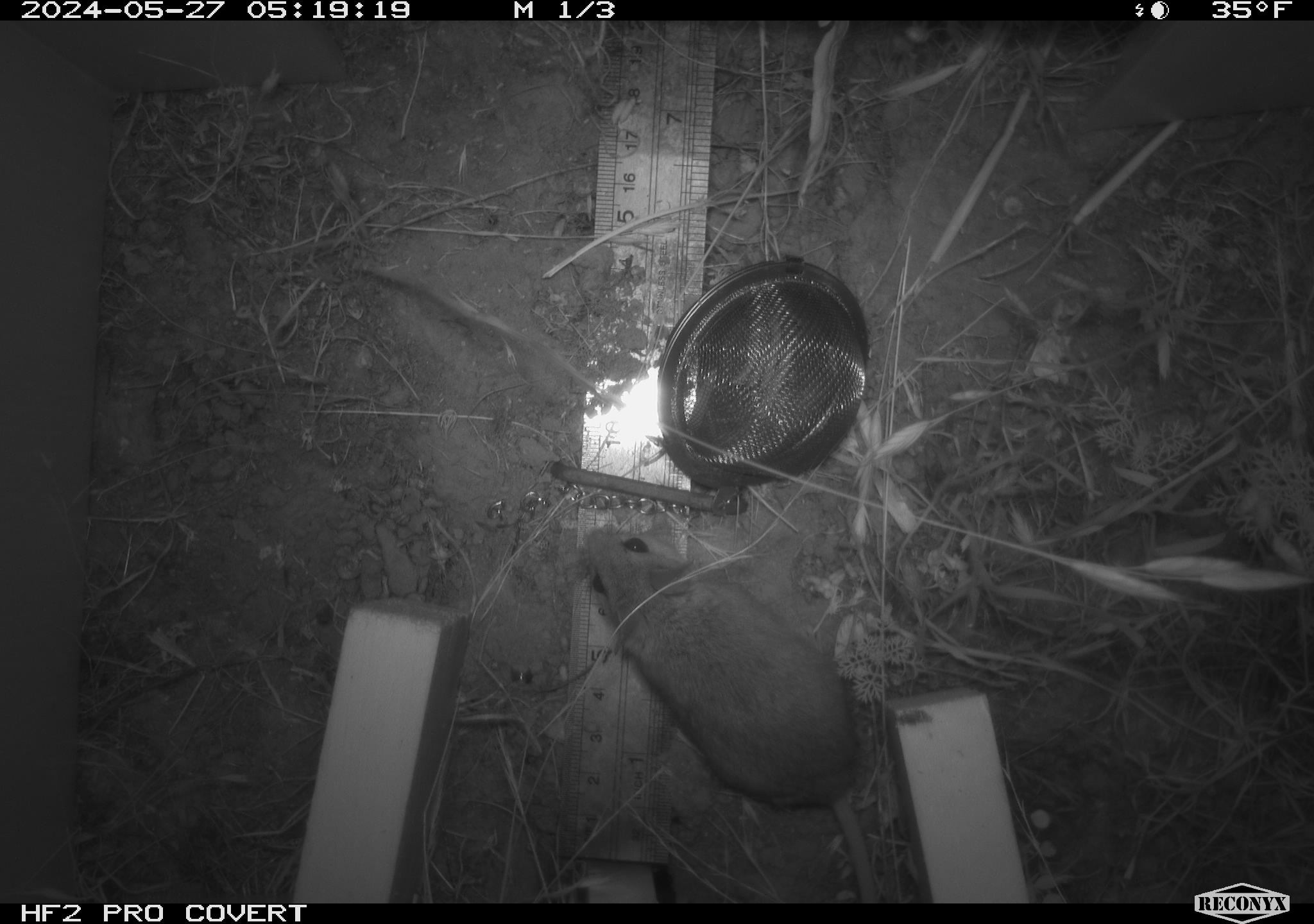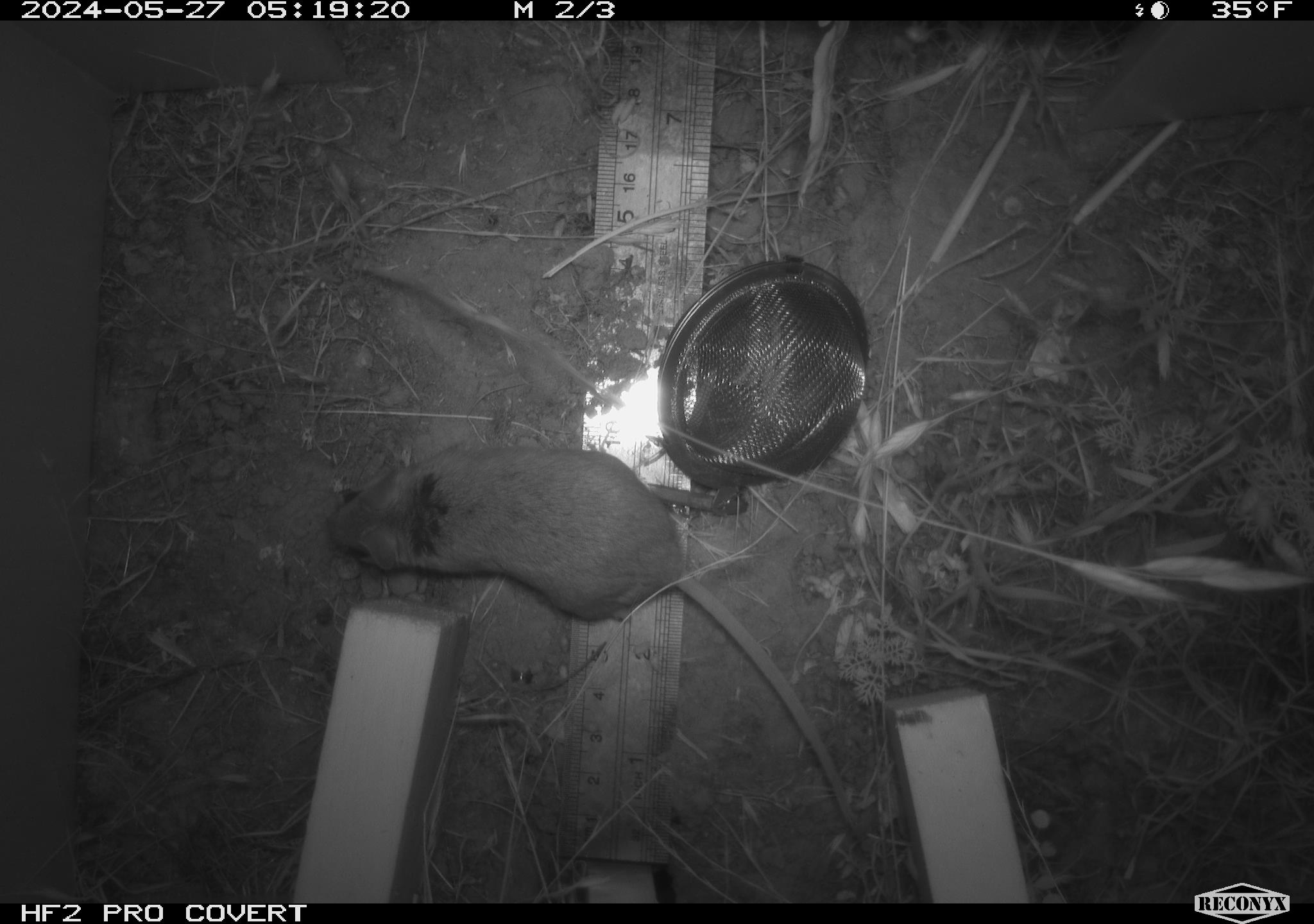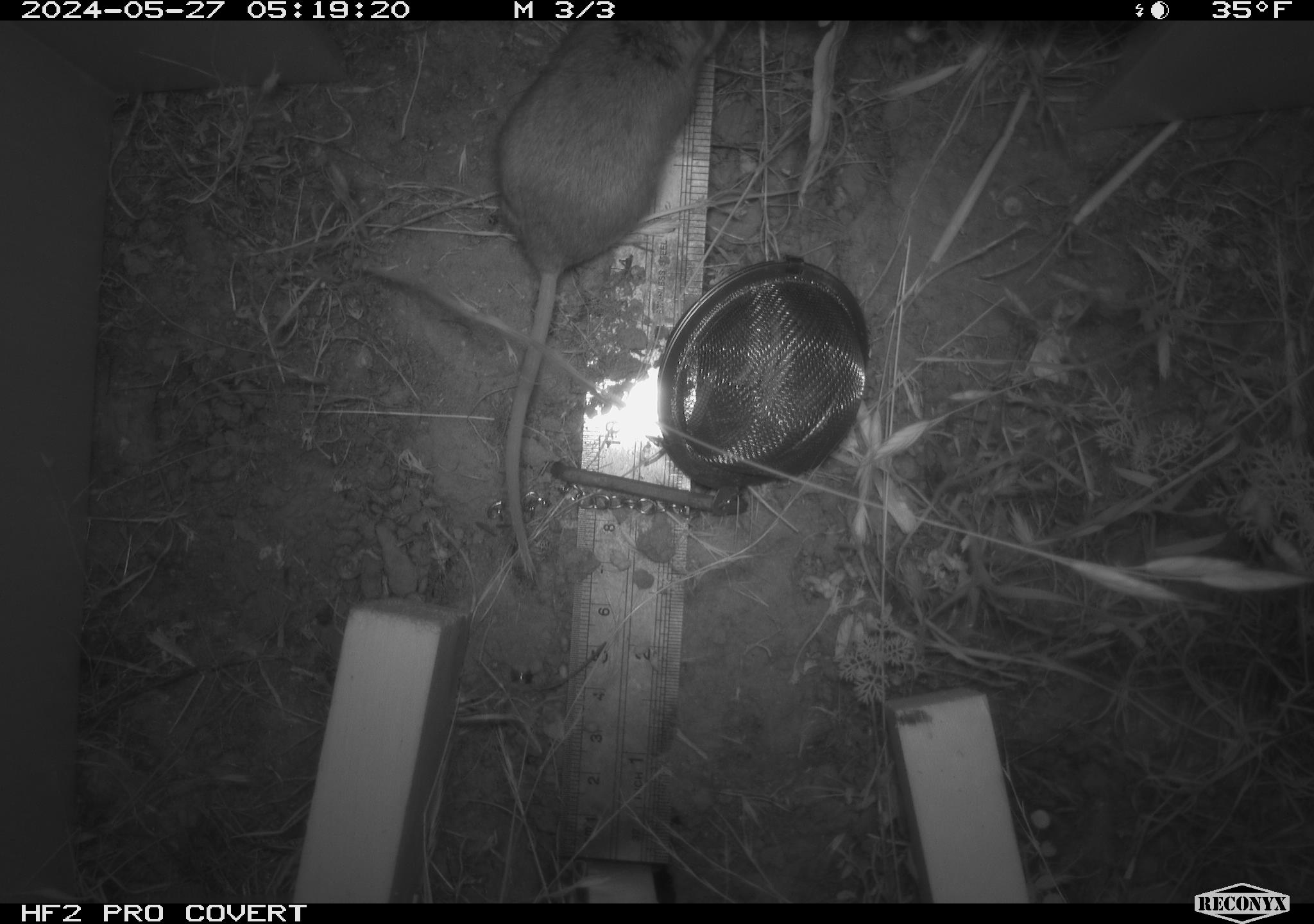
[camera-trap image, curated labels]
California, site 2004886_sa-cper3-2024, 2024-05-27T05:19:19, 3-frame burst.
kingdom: Animalia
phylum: Chordata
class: Mammalia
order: Rodentia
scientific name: Rodentia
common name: rodent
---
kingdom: Animalia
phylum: Chordata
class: Mammalia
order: Rodentia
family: Heteromyidae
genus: Dipodomys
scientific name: Dipodomys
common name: kangaroo rats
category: dipodomys species